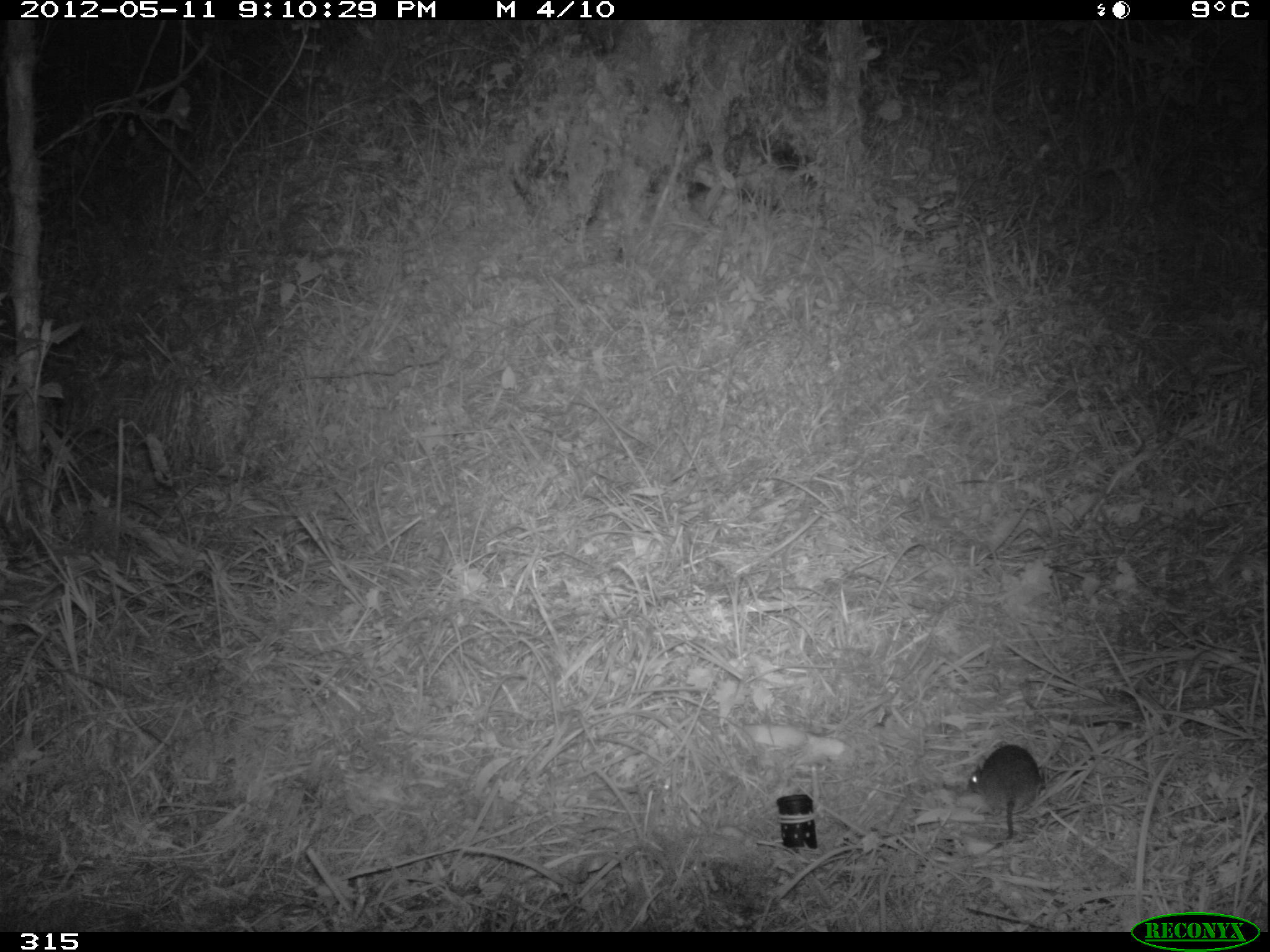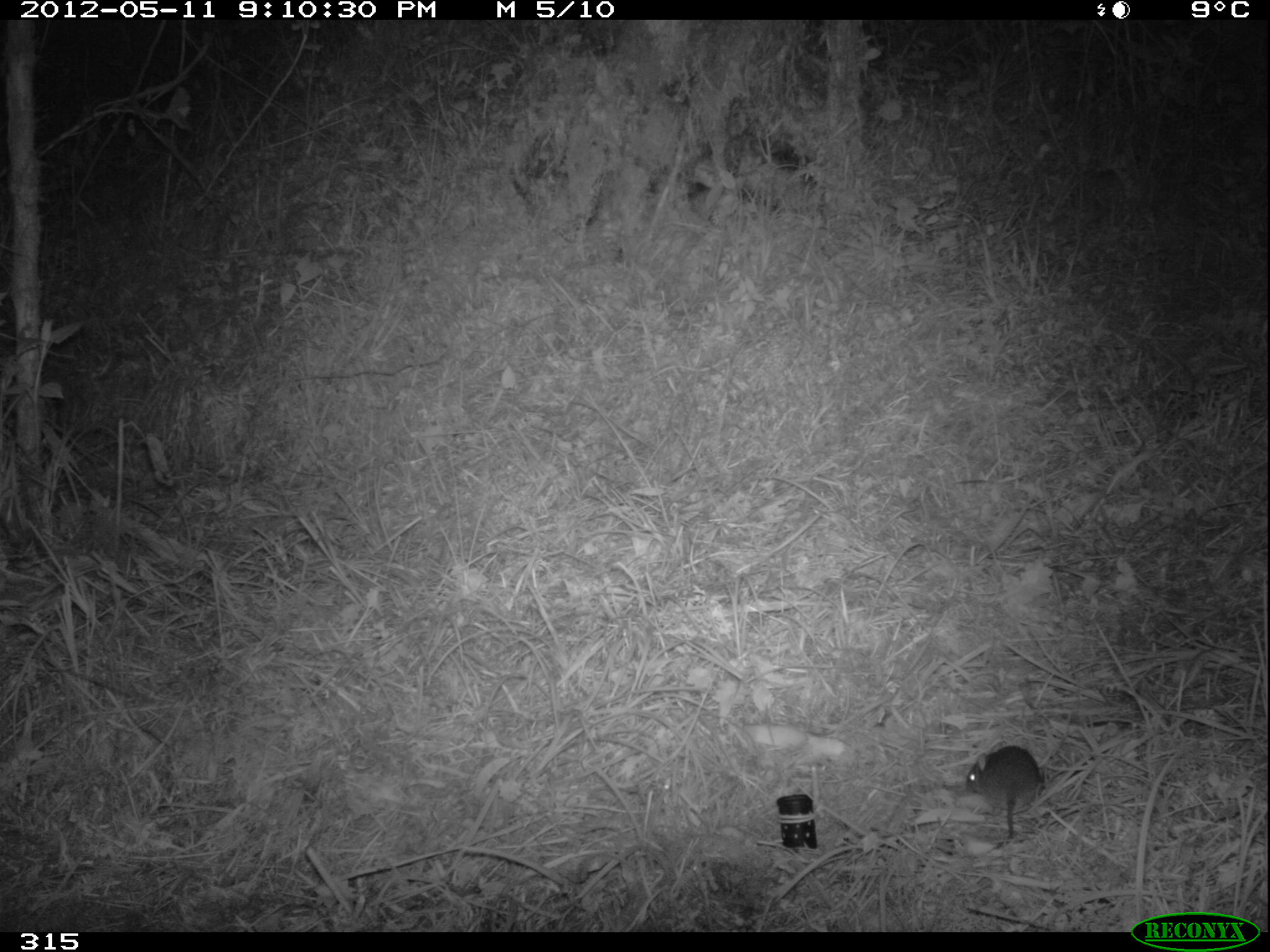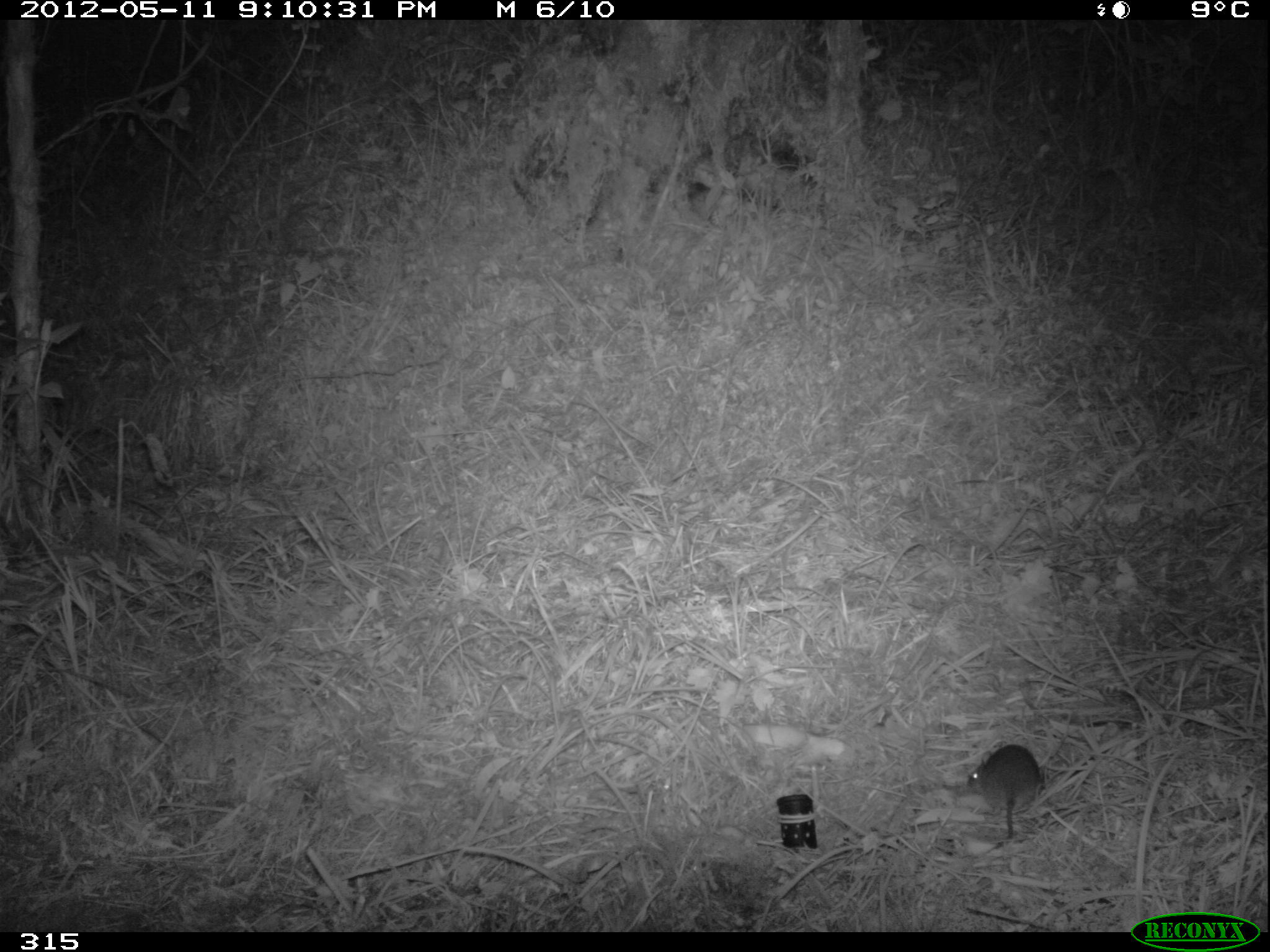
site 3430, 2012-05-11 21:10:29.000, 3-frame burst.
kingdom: Animalia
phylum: Chordata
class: Mammalia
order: Rodentia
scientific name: Rodentia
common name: rodents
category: unknown rodent